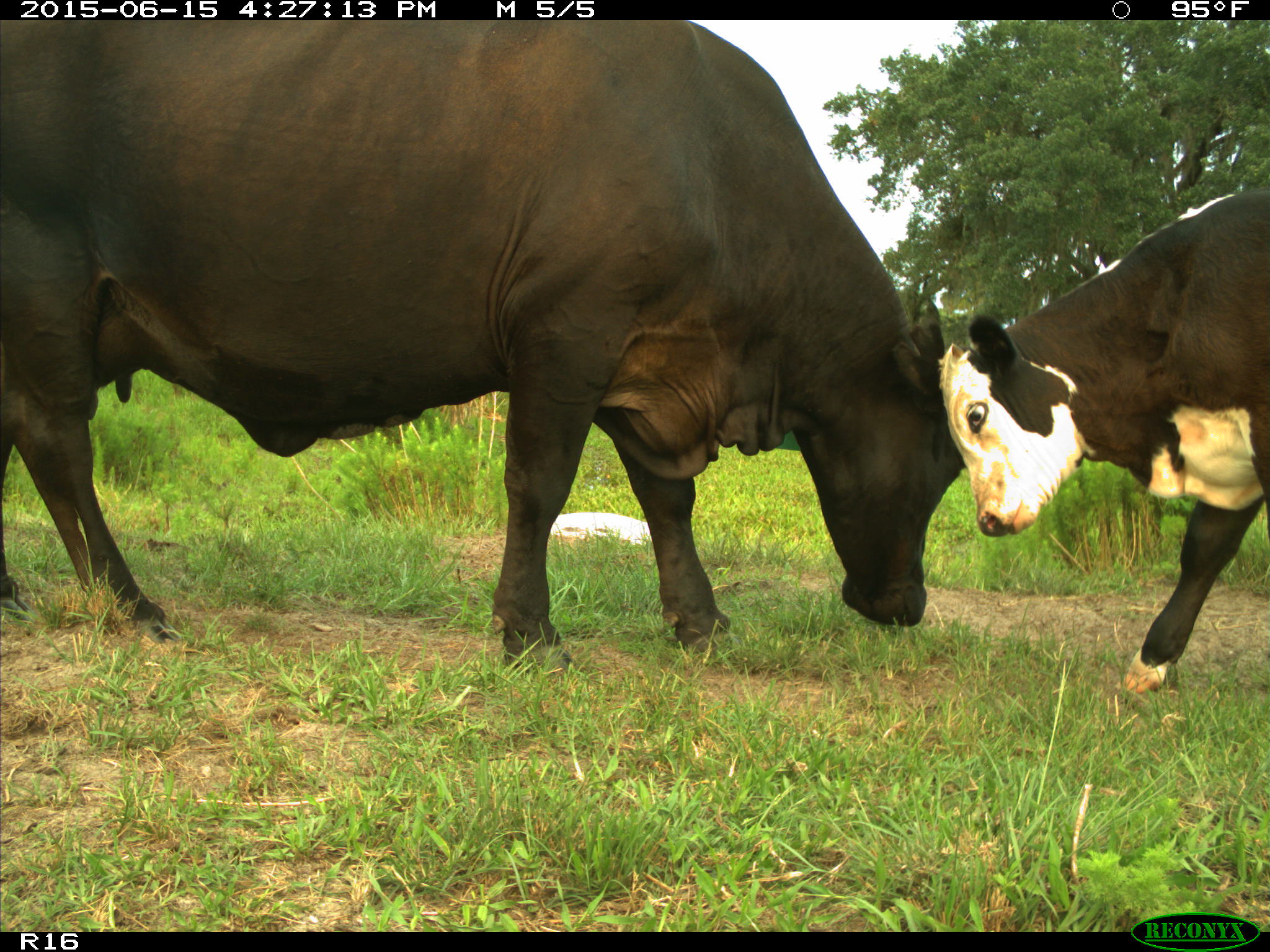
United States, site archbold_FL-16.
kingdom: Animalia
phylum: Chordata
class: Mammalia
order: Artiodactyla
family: Bovidae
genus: Bos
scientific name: Bos taurus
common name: domestic cow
Bos taurus (domestic cow).